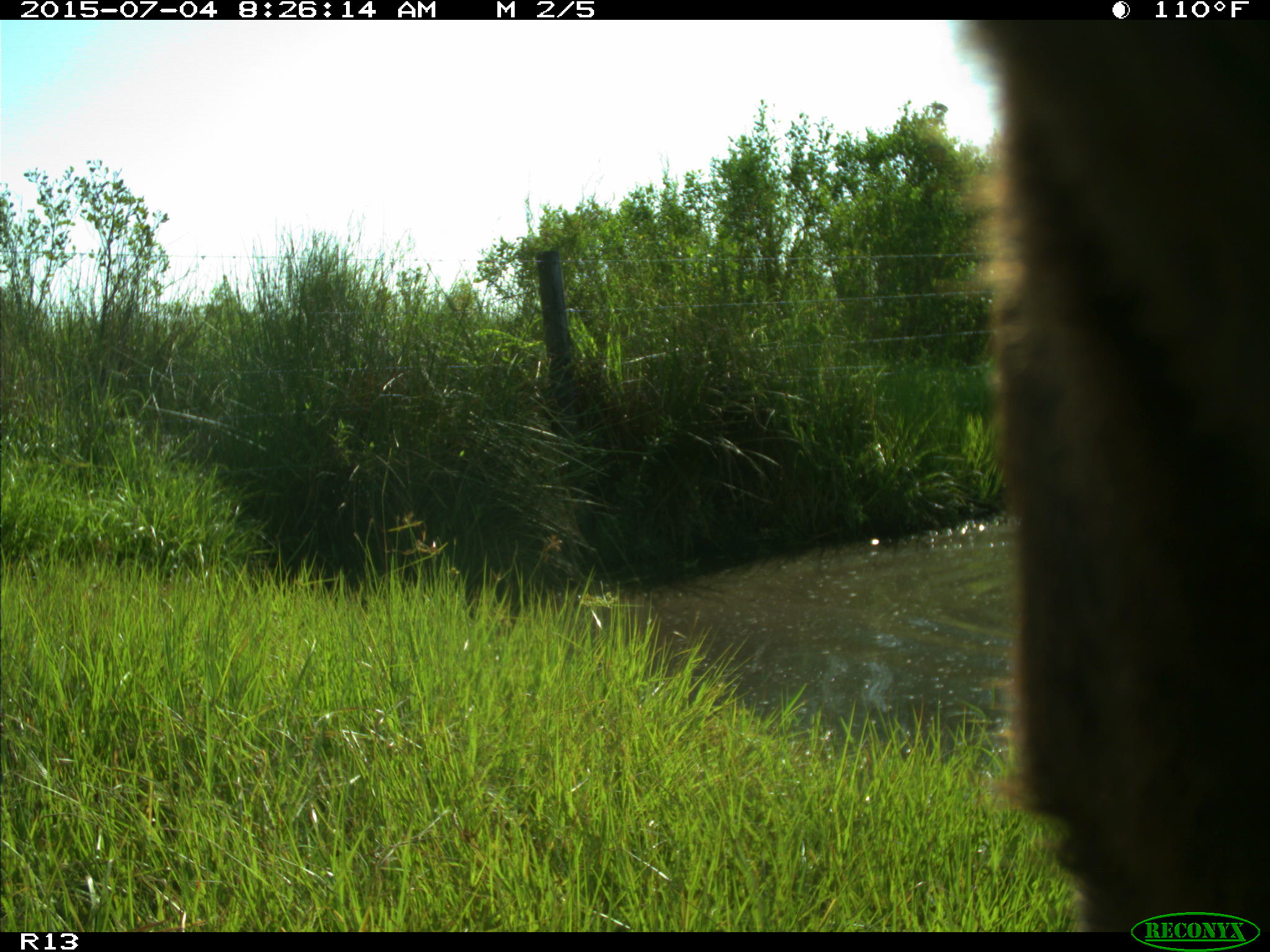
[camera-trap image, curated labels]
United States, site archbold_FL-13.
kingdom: Animalia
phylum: Chordata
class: Mammalia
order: Artiodactyla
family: Bovidae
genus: Bos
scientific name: Bos taurus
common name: domestic cow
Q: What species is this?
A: Bos taurus (domestic cow).